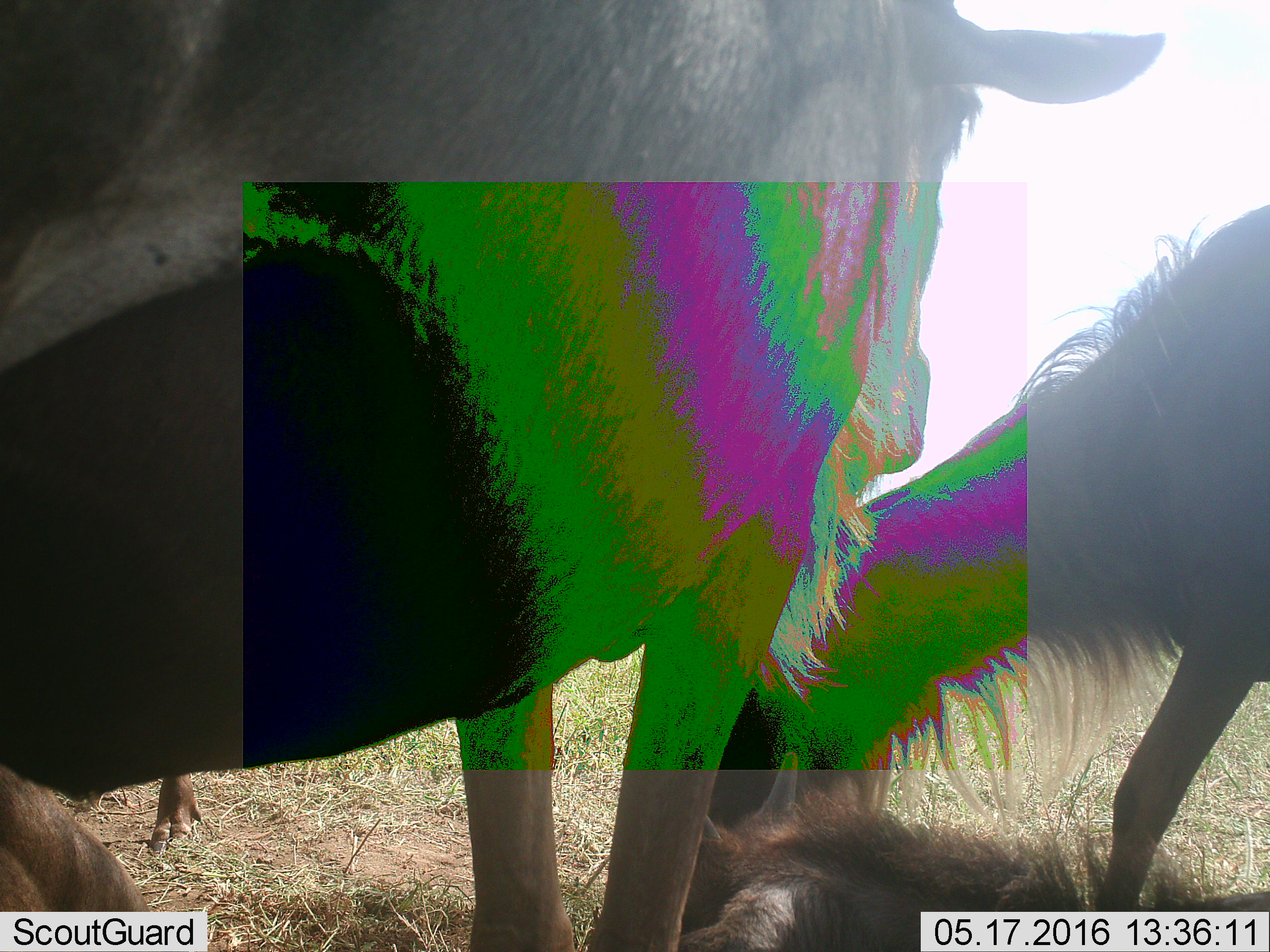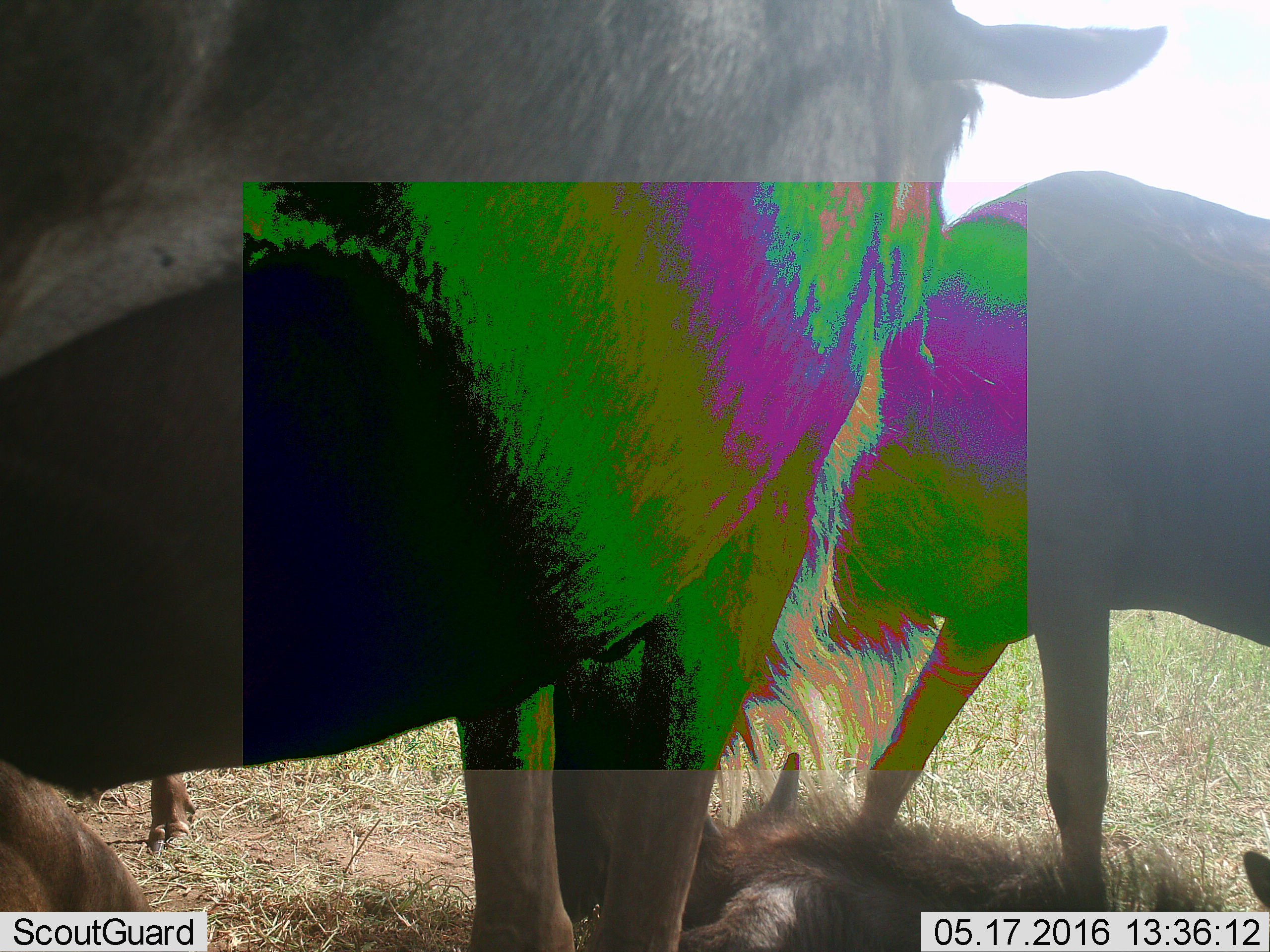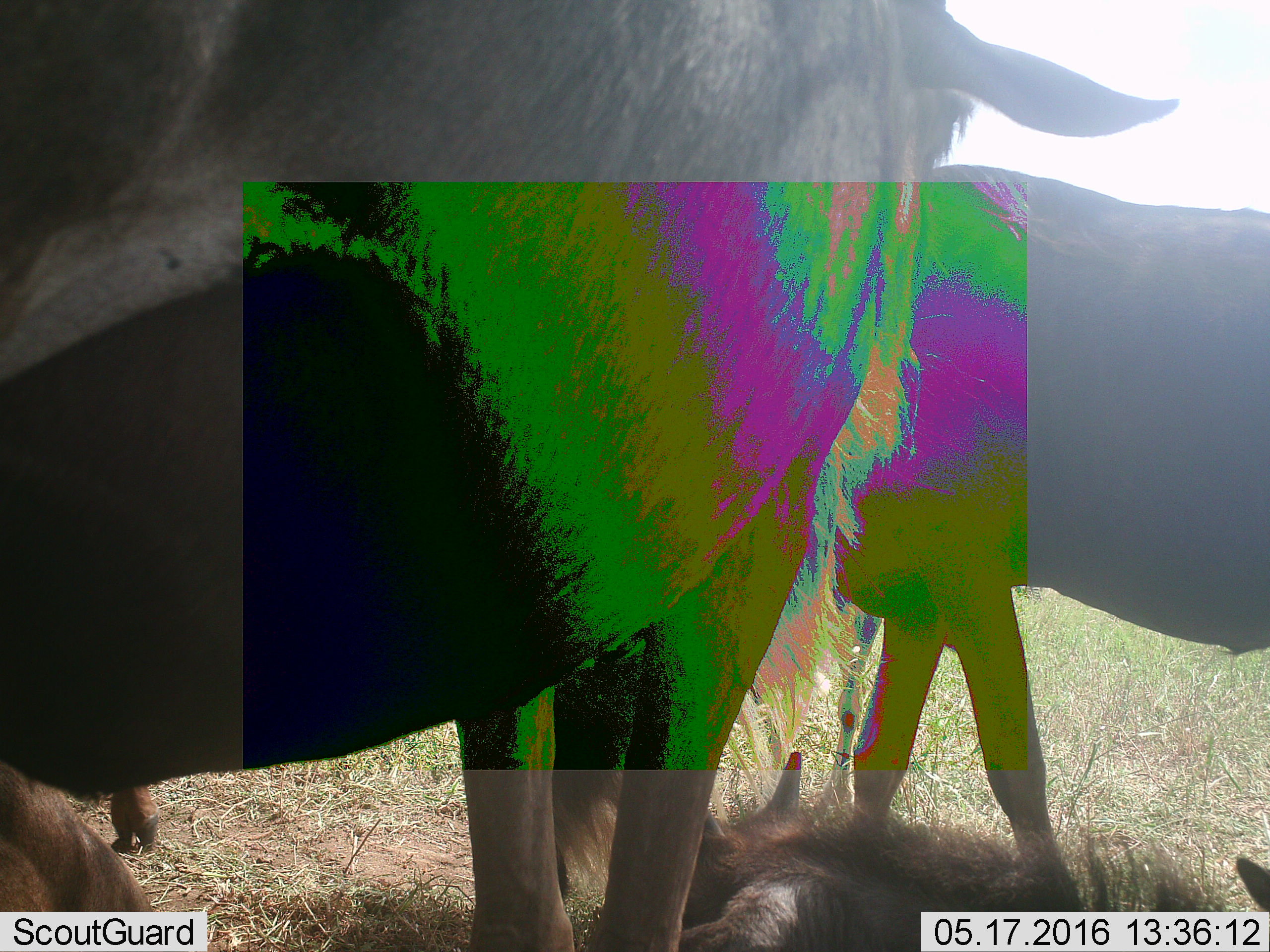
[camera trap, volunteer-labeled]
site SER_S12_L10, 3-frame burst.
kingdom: Animalia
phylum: Chordata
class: Mammalia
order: Artiodactyla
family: Bovidae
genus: Connochaetes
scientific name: Connochaetes taurinus taurinus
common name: blue wildebeest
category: wildebeestblue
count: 3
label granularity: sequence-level